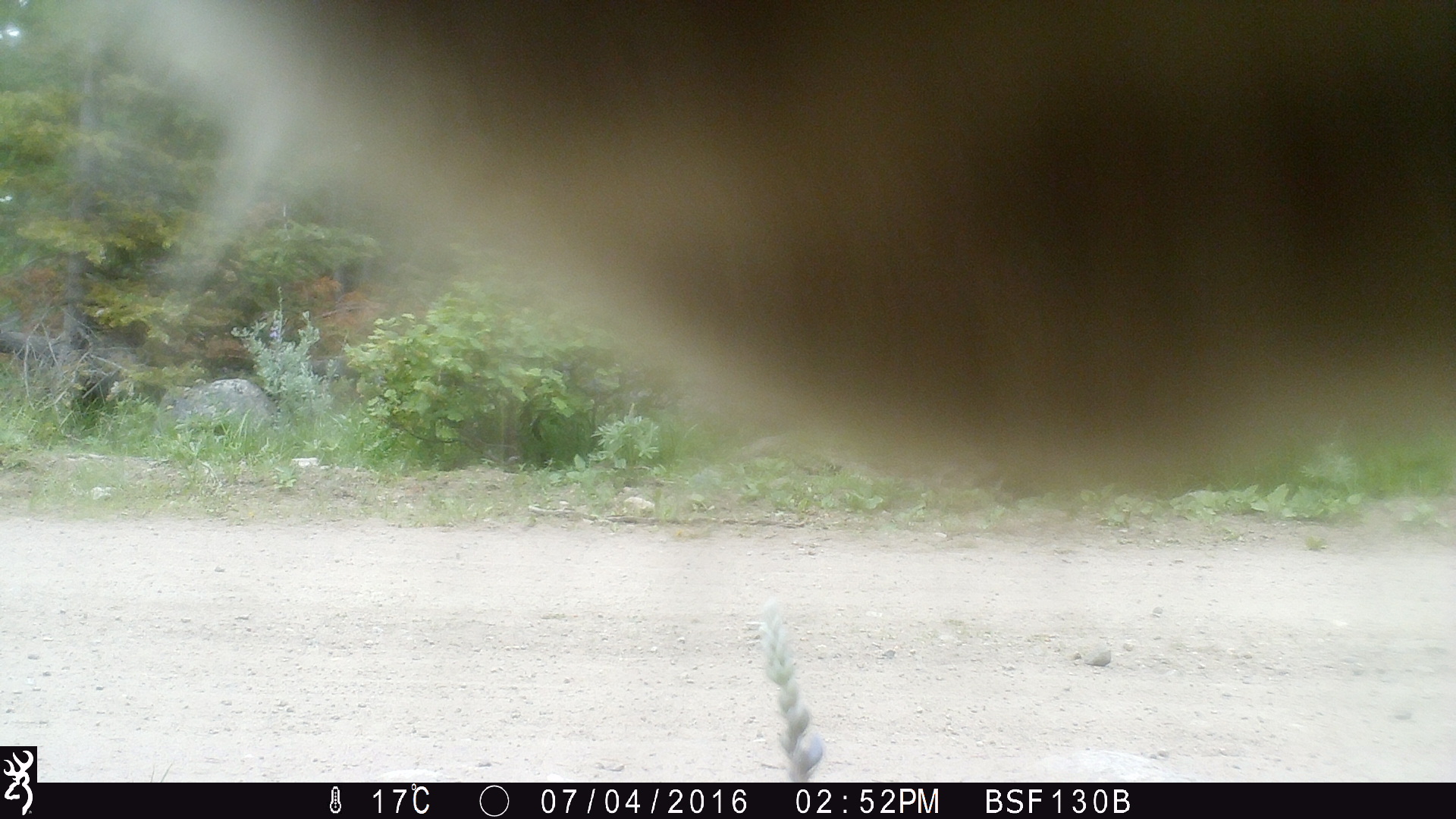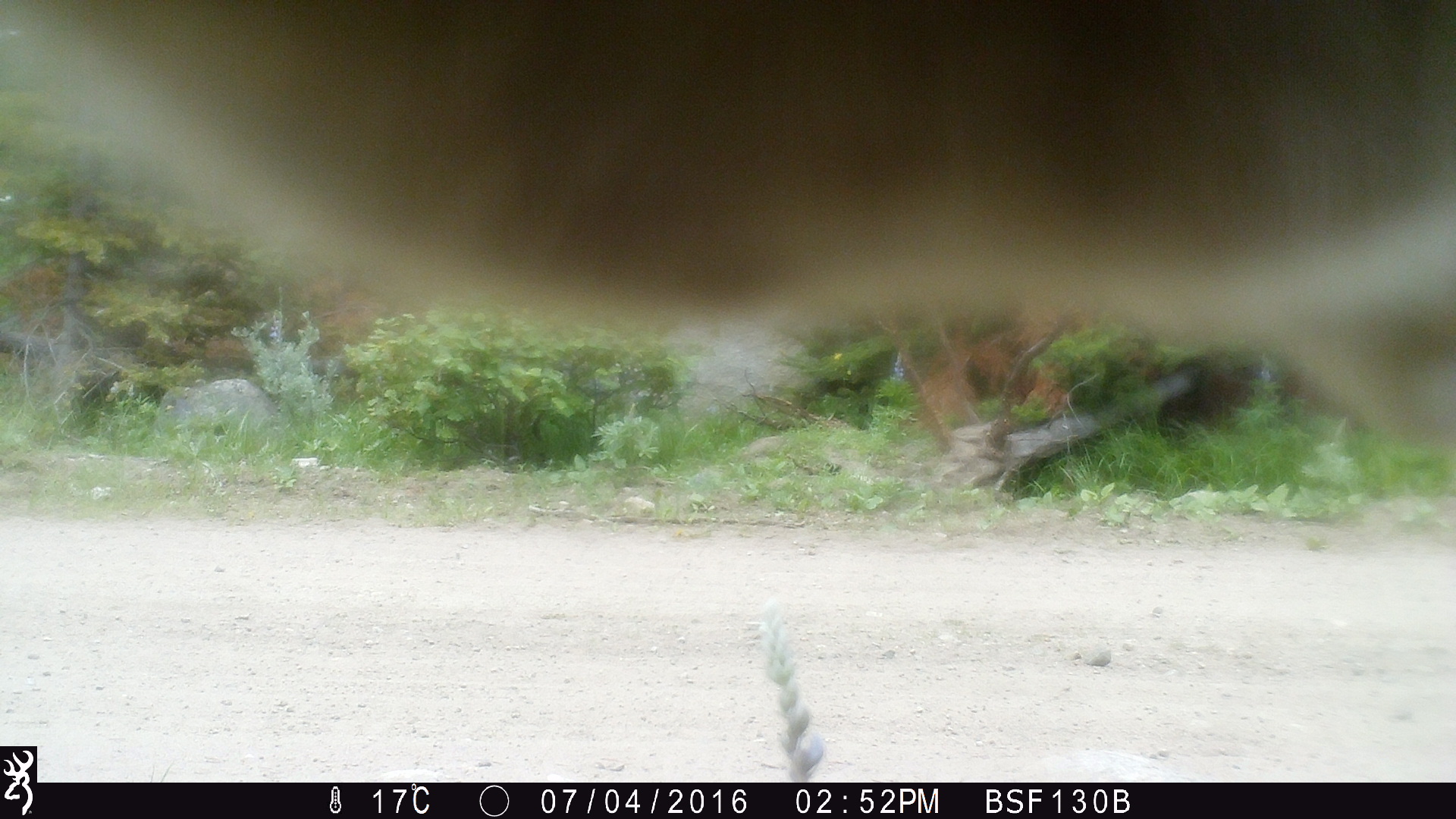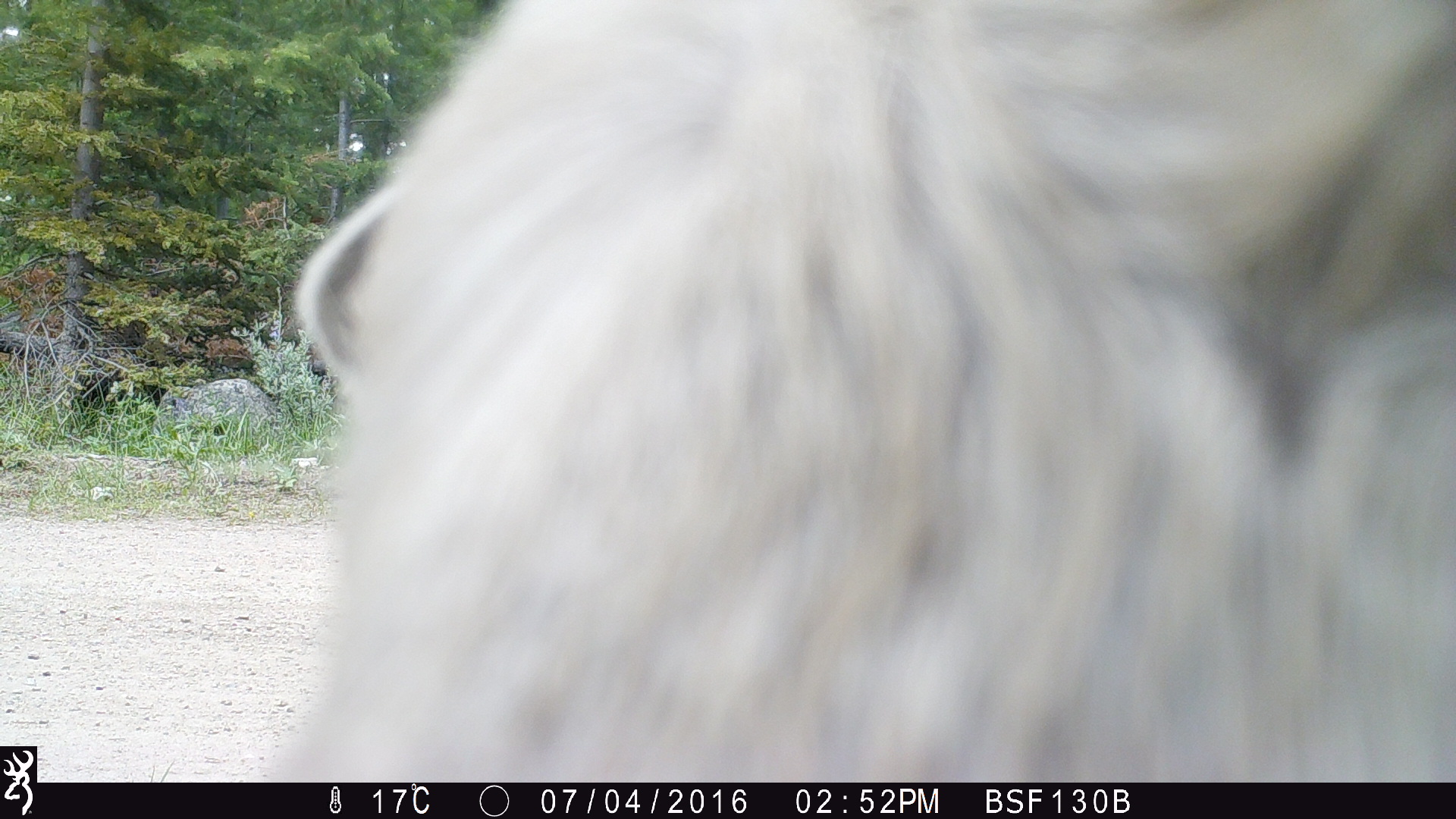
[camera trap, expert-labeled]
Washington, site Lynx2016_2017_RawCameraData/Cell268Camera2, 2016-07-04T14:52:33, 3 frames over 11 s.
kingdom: Animalia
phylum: Chordata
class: Mammalia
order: Artiodactyla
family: Bovidae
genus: Bos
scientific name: Bos taurus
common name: domestic cattle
Domestic cattle (Bos taurus). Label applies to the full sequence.